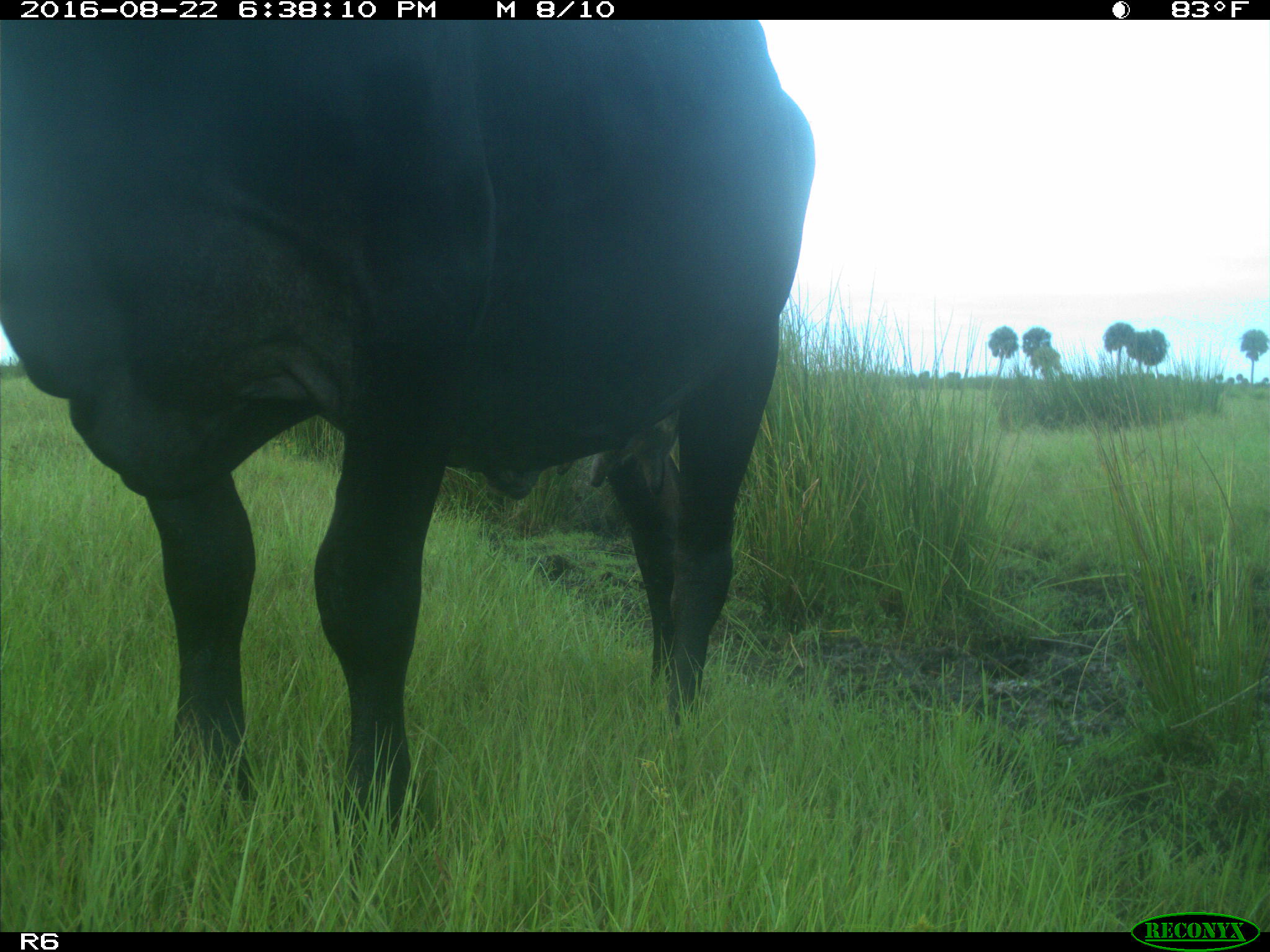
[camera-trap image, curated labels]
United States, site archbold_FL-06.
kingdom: Animalia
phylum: Chordata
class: Mammalia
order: Artiodactyla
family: Bovidae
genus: Bos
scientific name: Bos taurus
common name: domestic cow